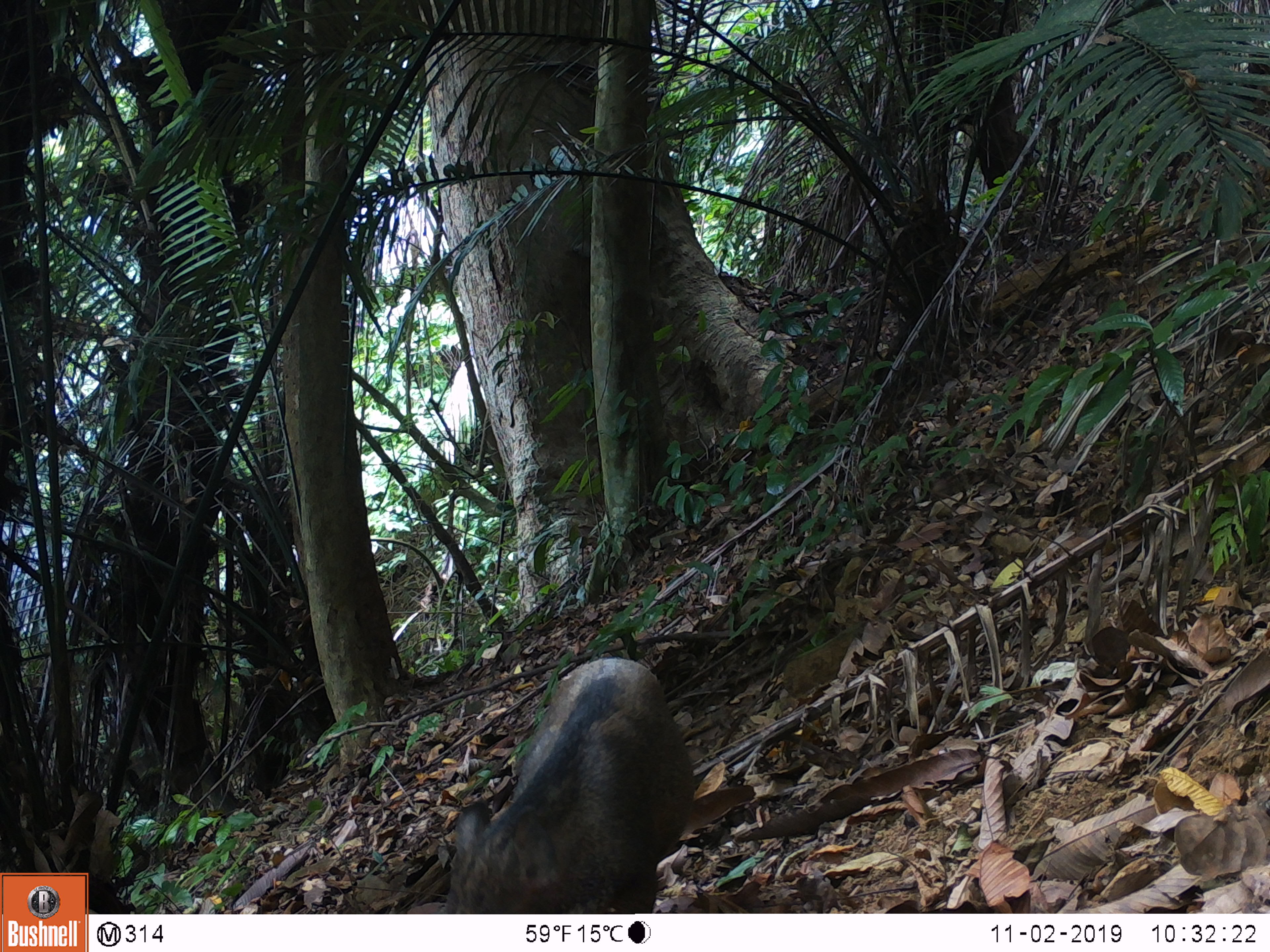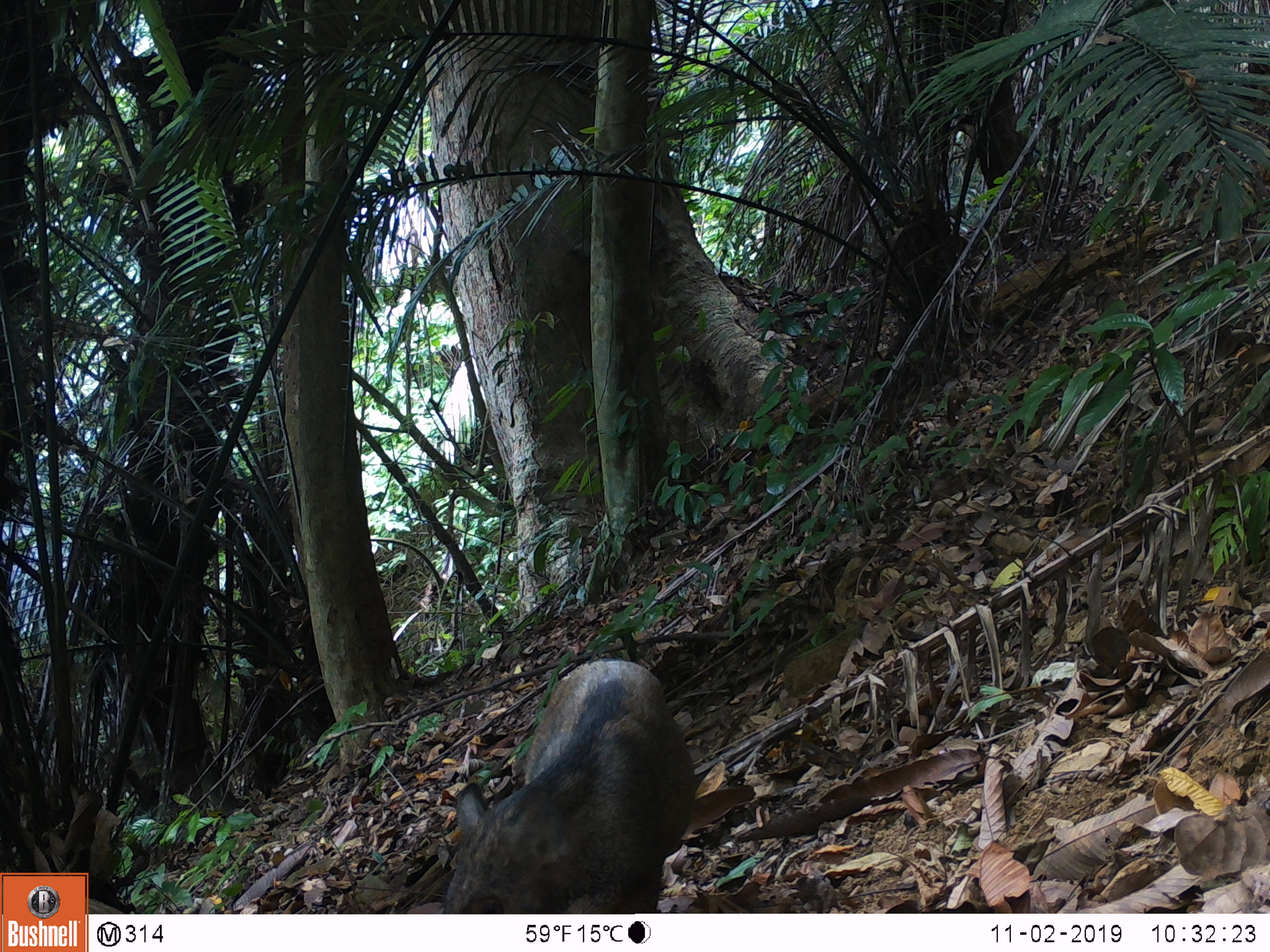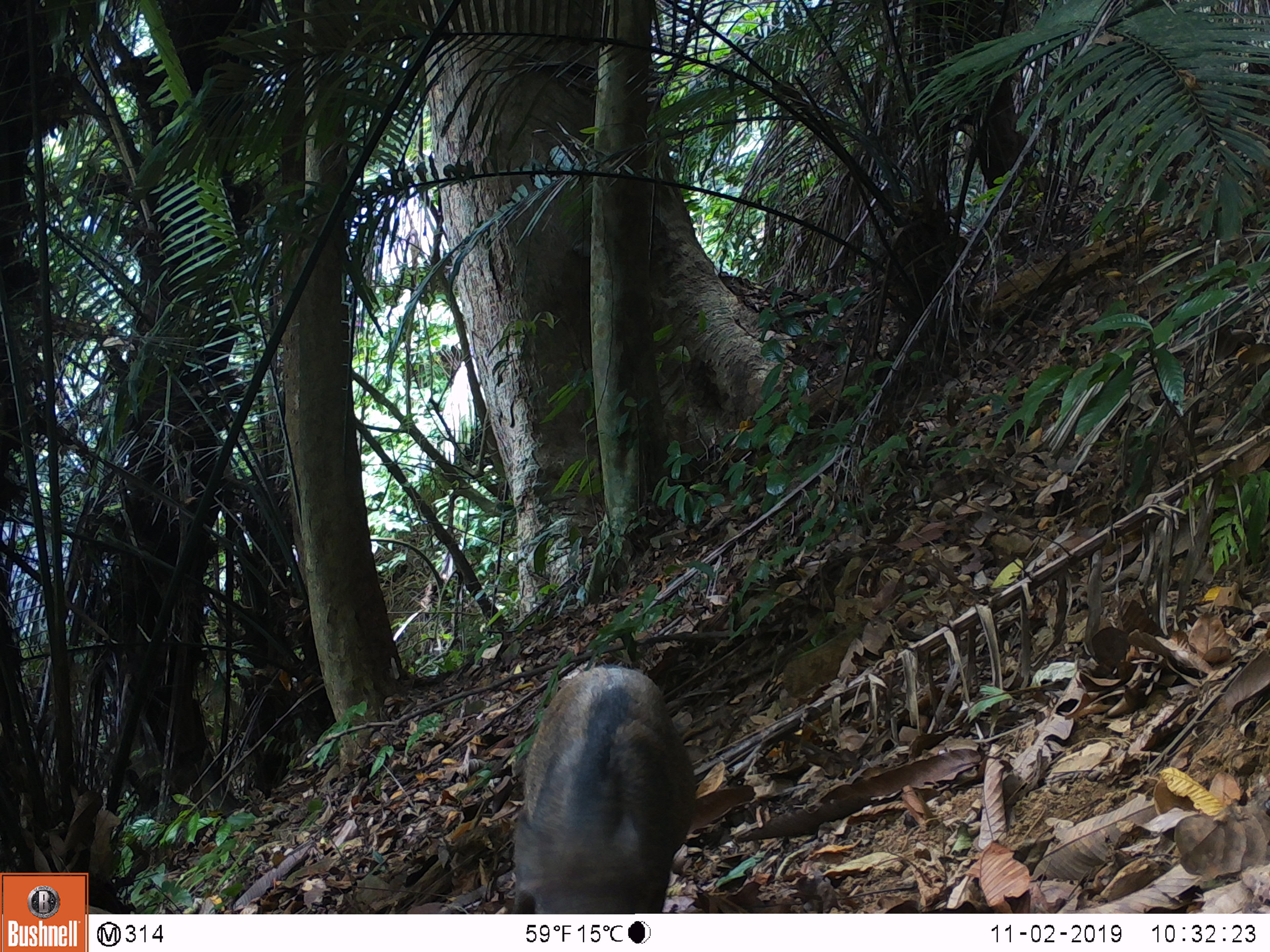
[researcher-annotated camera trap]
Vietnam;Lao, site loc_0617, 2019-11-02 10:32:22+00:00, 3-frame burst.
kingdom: Animalia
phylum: Chordata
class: Mammalia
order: Artiodactyla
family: Suidae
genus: Sus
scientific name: Sus scrofa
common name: eurasian wild pig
Eurasian wild pig (Sus scrofa). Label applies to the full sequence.